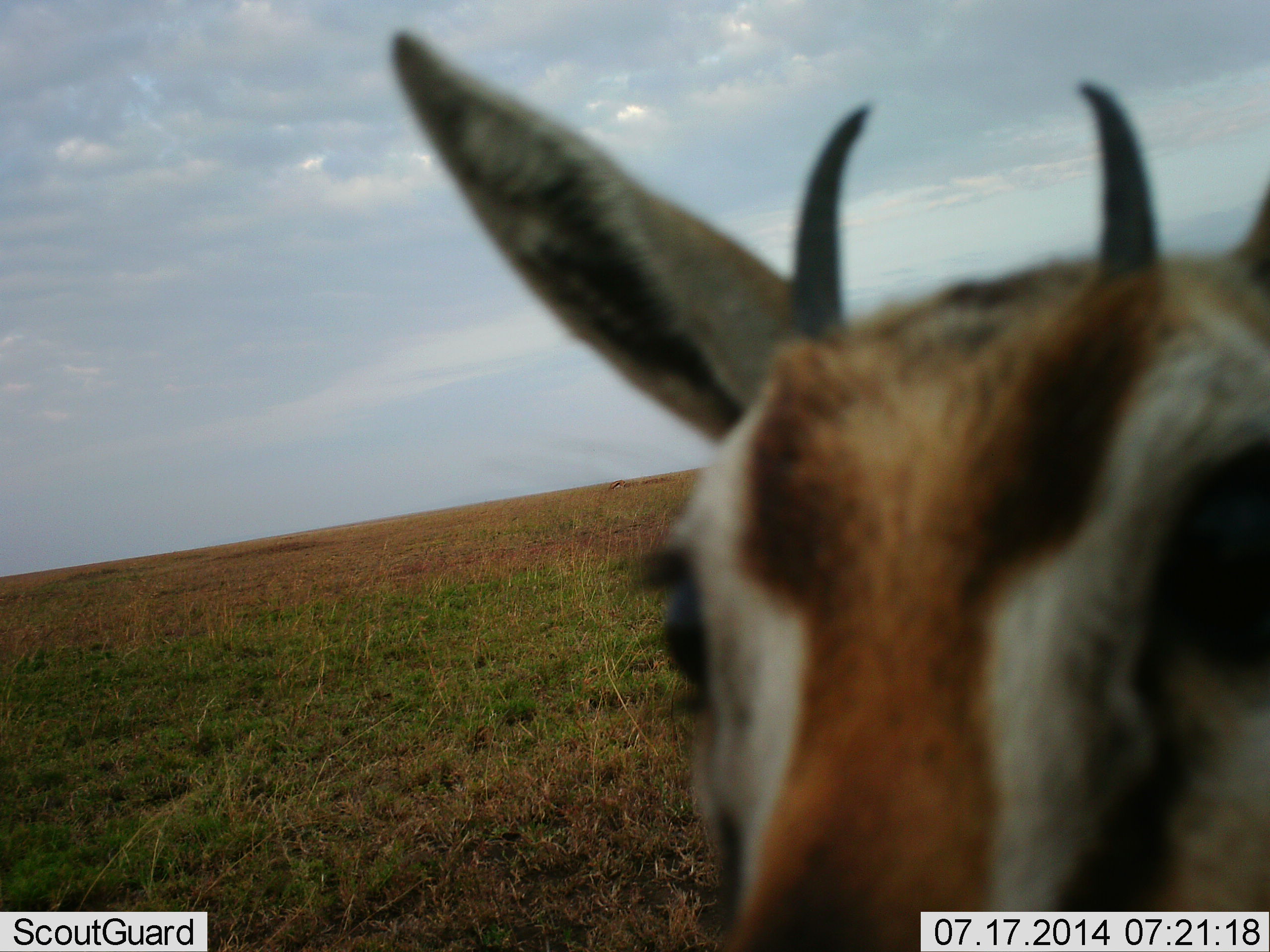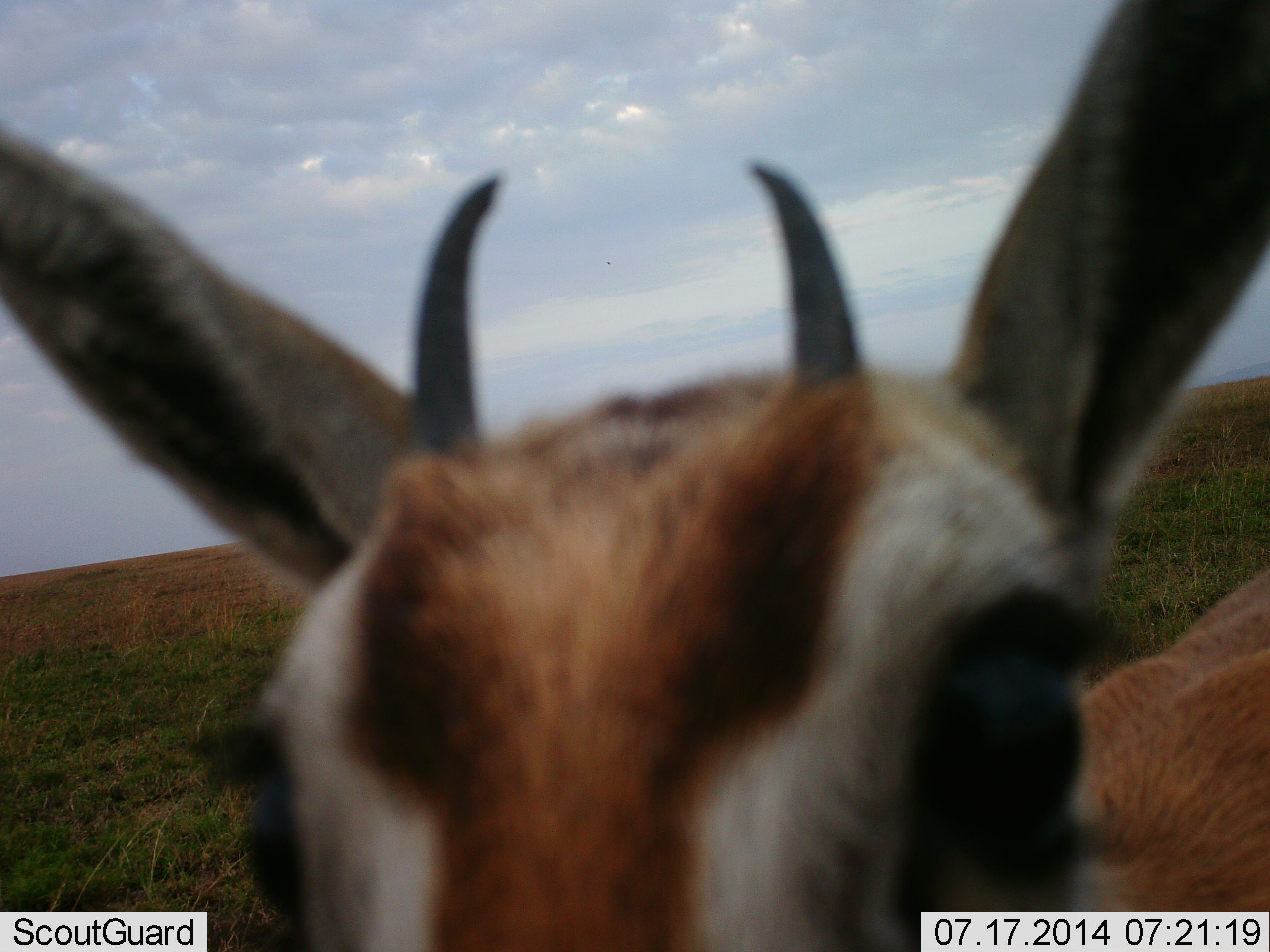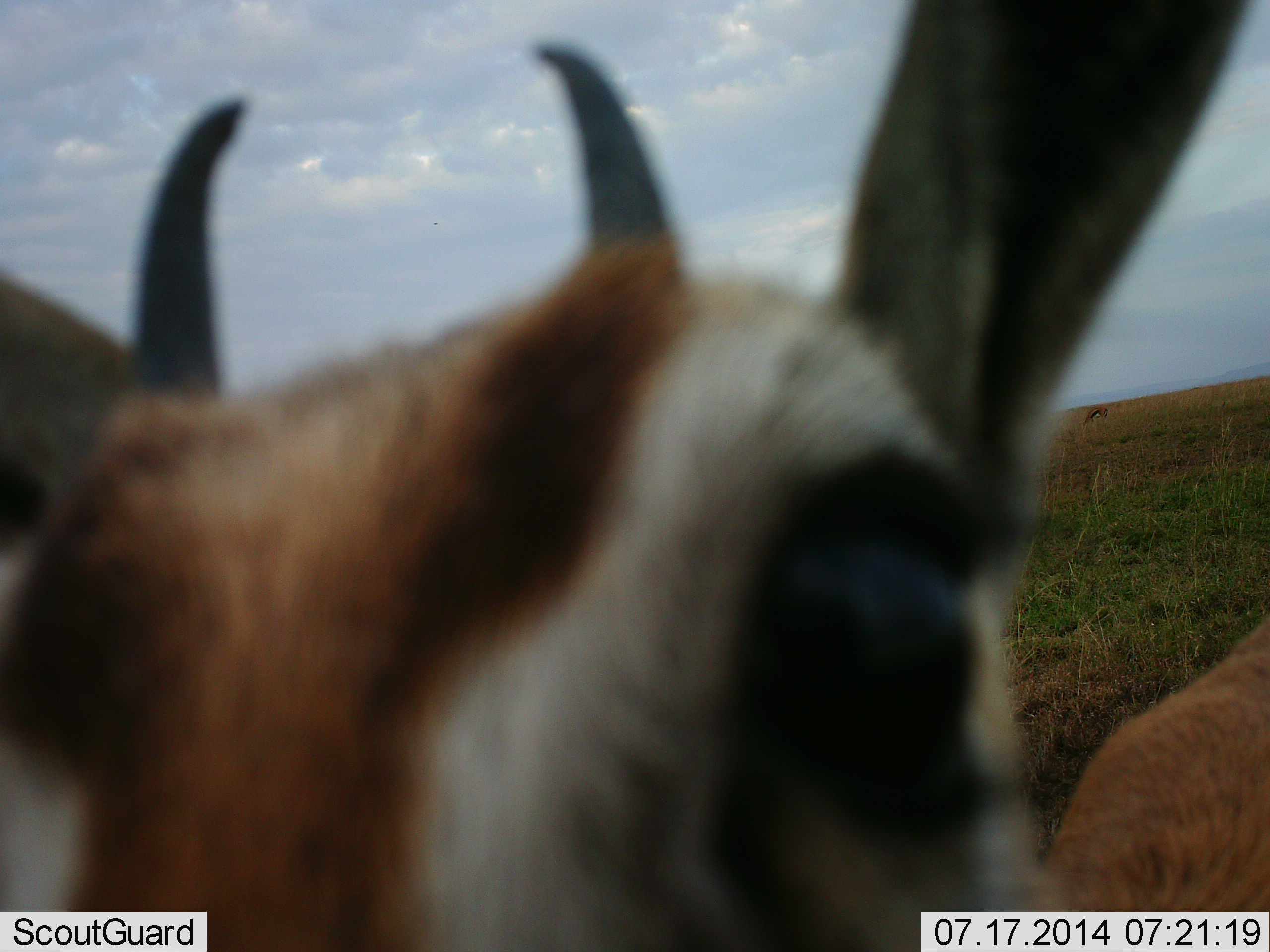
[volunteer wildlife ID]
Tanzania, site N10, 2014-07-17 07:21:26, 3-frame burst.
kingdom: Animalia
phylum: Chordata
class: Mammalia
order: Artiodactyla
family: Bovidae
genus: Eudorcas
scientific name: Eudorcas thomsonii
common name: thomson's gazelle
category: gazellethomsons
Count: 1.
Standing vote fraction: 70%.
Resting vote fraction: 0%.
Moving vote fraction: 30%.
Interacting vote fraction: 10%.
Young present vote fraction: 0%.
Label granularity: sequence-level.